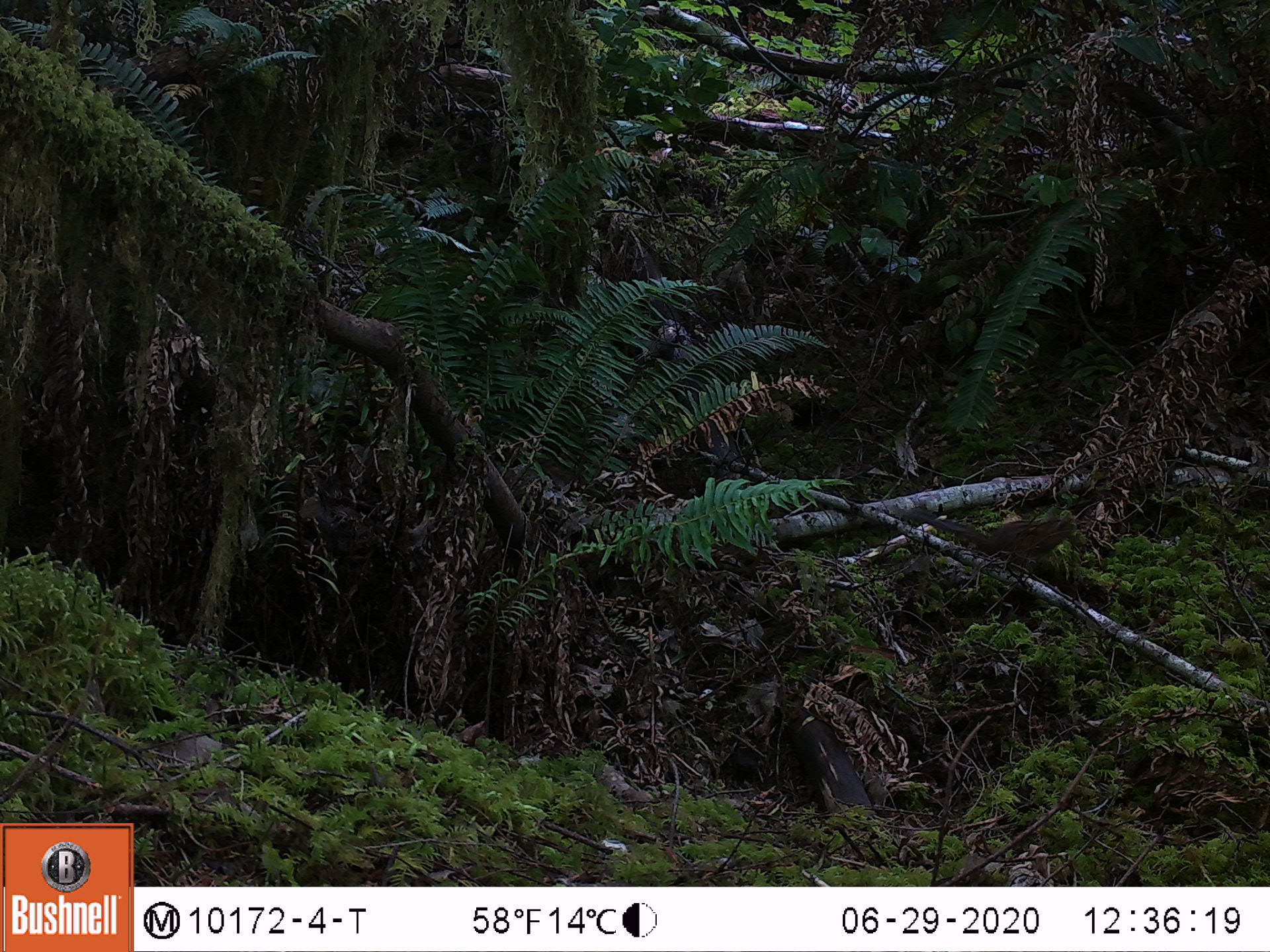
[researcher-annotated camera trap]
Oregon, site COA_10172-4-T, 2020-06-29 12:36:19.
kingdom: Animalia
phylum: Chordata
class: Mammalia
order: Rodentia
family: Sciuridae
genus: Neotamias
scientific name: Neotamias townsendii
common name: townsend's chipmunk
Townsend's chipmunk (Neotamias townsendii).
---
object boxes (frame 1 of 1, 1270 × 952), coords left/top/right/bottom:
townsend's chipmunk: 909/506/1078/564